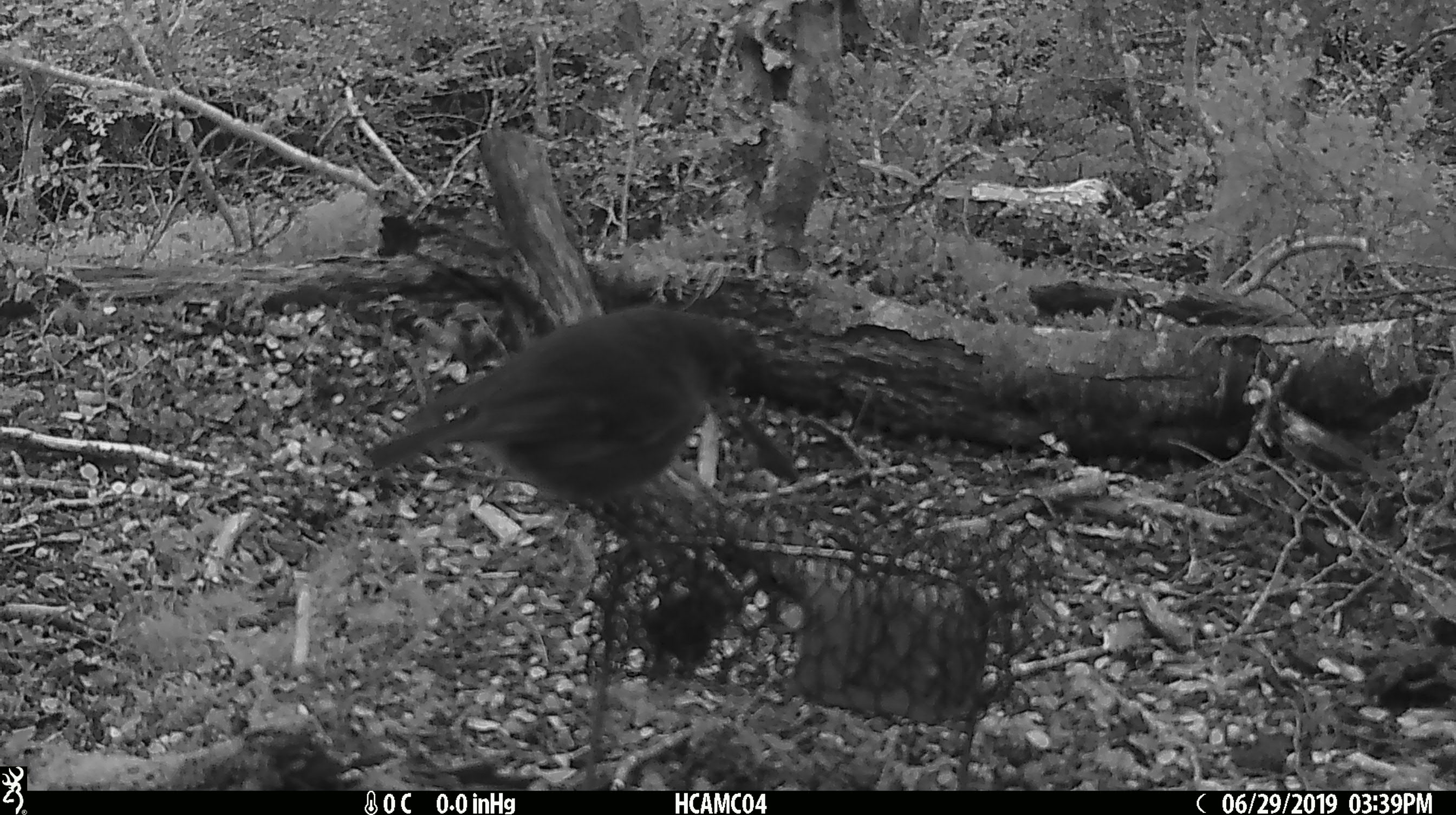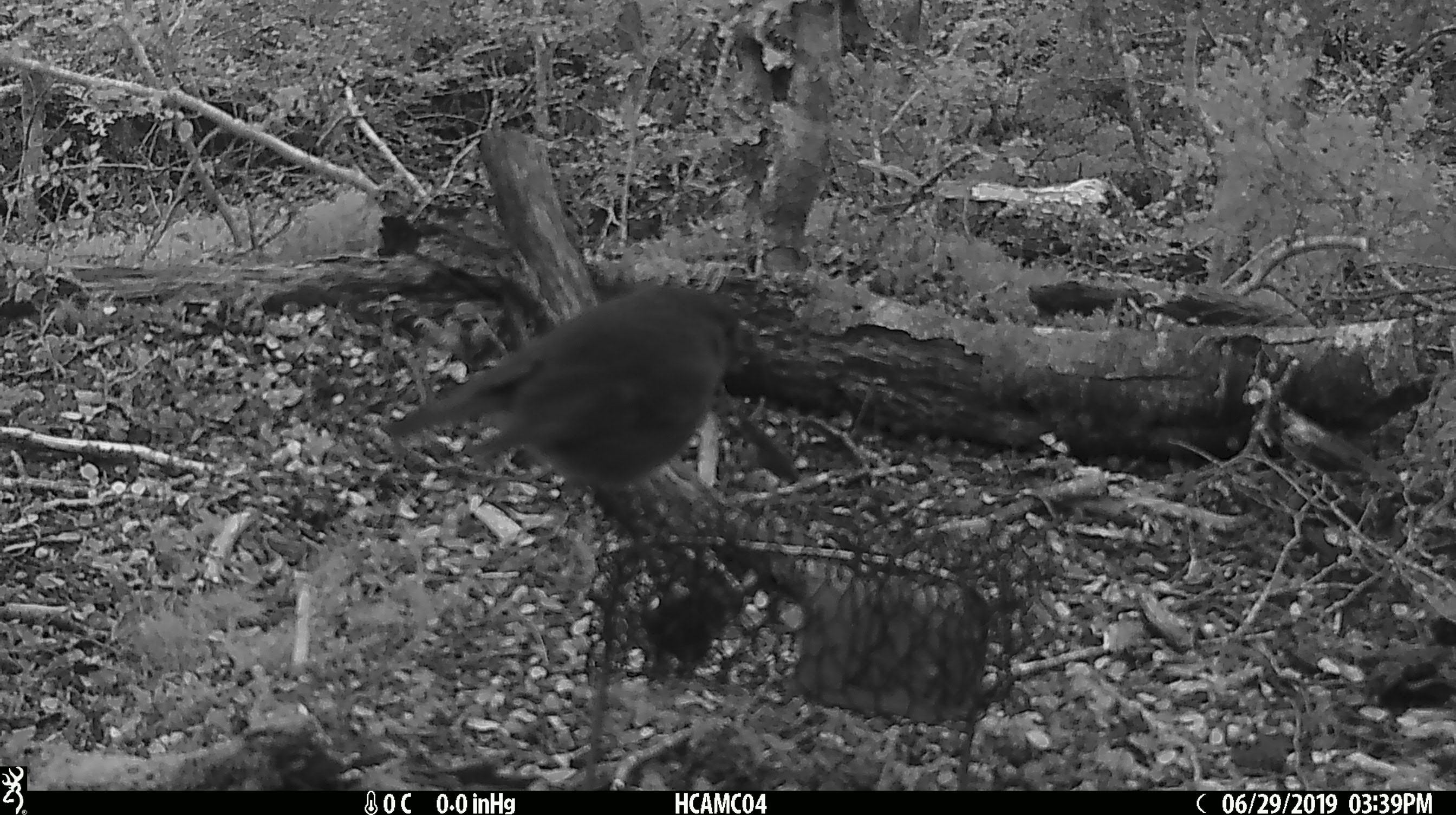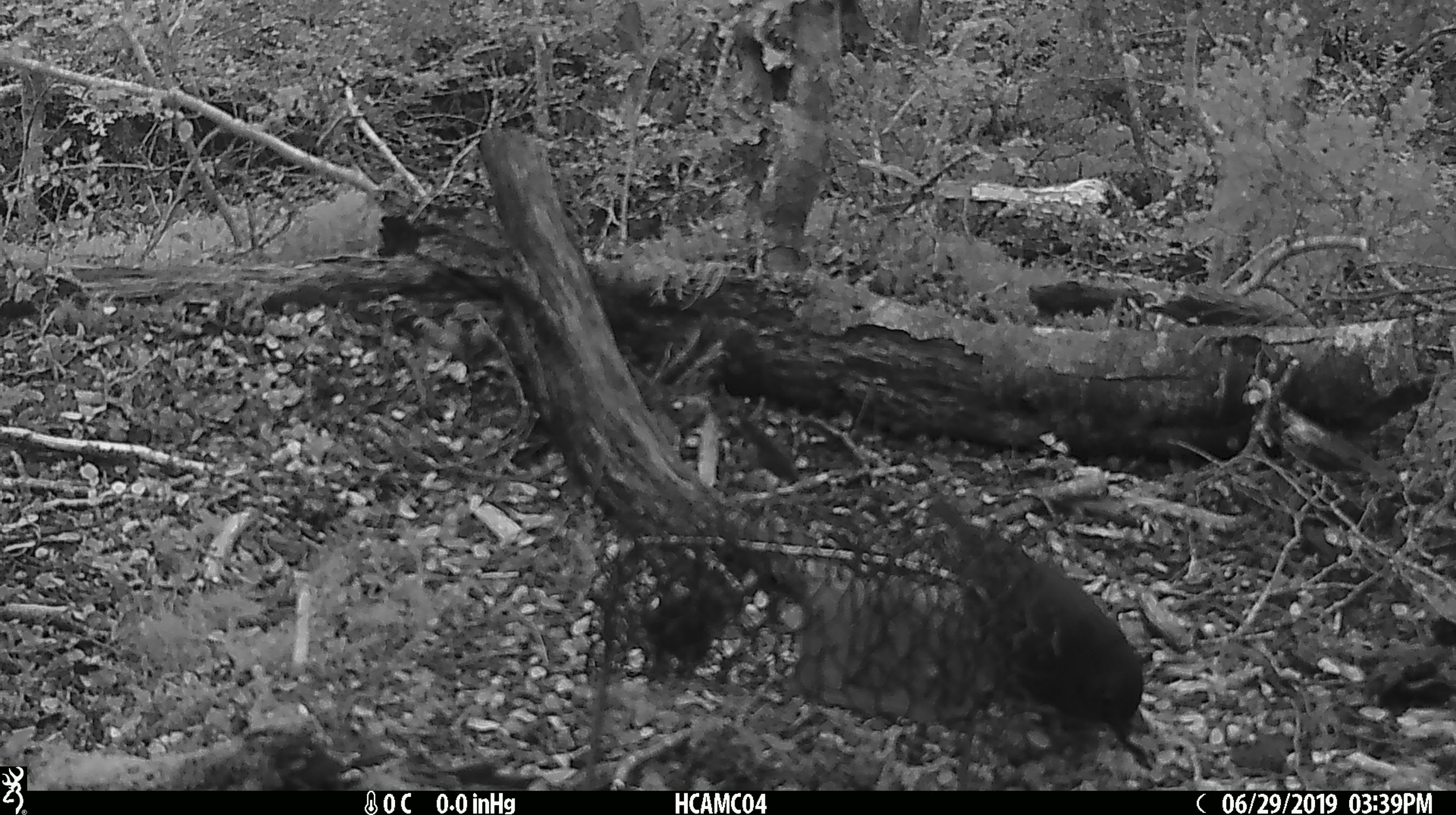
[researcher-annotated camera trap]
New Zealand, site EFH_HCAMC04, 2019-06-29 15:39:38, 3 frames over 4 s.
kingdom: Animalia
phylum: Chordata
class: Aves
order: Passeriformes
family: Petroicidae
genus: Petroica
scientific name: Petroica australis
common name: new zealand robin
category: robin